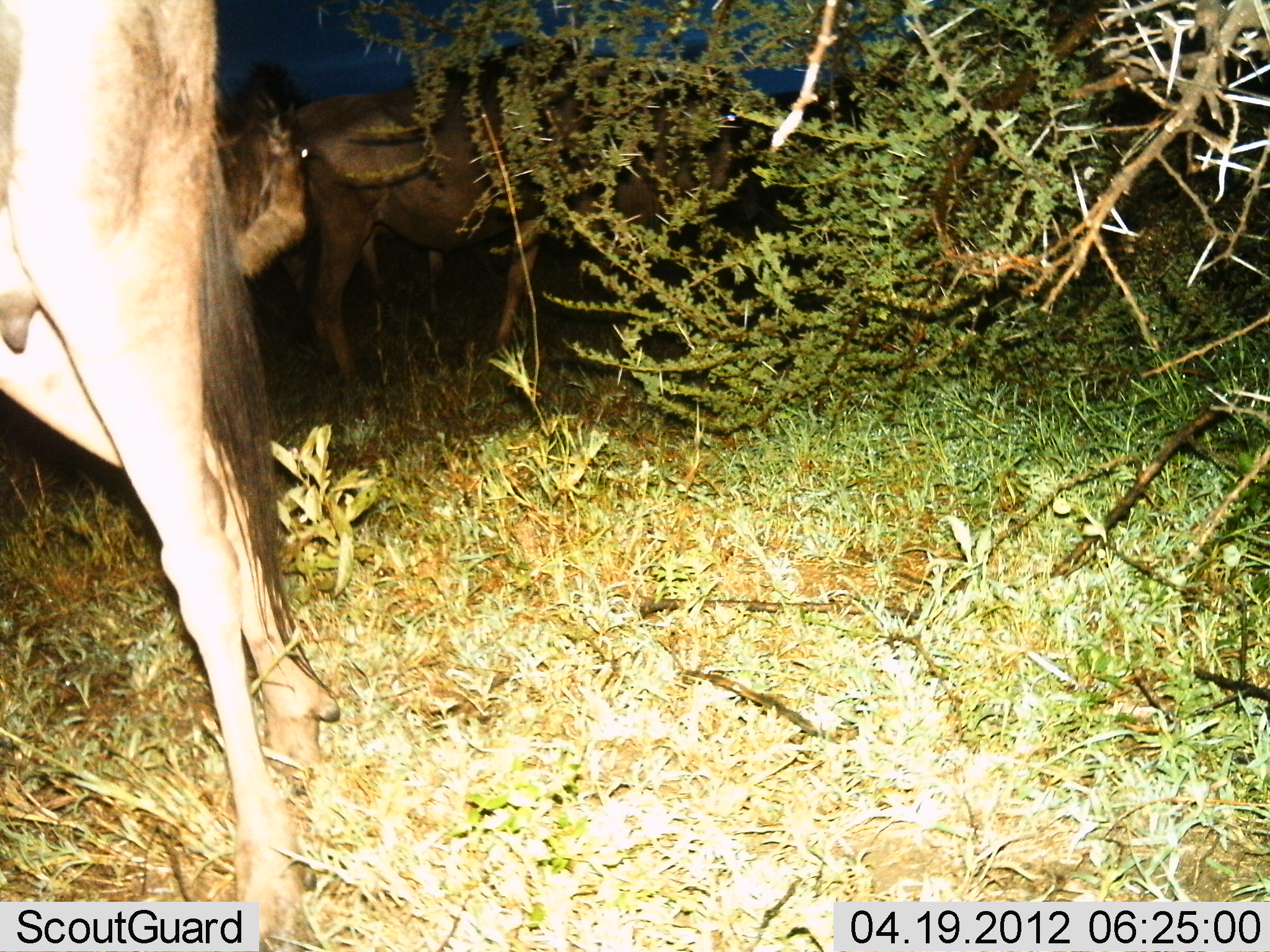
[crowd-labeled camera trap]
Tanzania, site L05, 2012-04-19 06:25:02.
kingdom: Animalia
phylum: Chordata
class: Mammalia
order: Artiodactyla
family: Bovidae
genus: Connochaetes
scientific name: Connochaetes taurinus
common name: blue wildebeest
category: wildebeest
Wildebeest (blue wildebeest) (Connochaetes taurinus), count 3. Behavior (volunteer vote fractions): standing 86%, resting 0%, moving 14%, interacting 0%. Young present (vote fraction): 0%. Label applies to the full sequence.